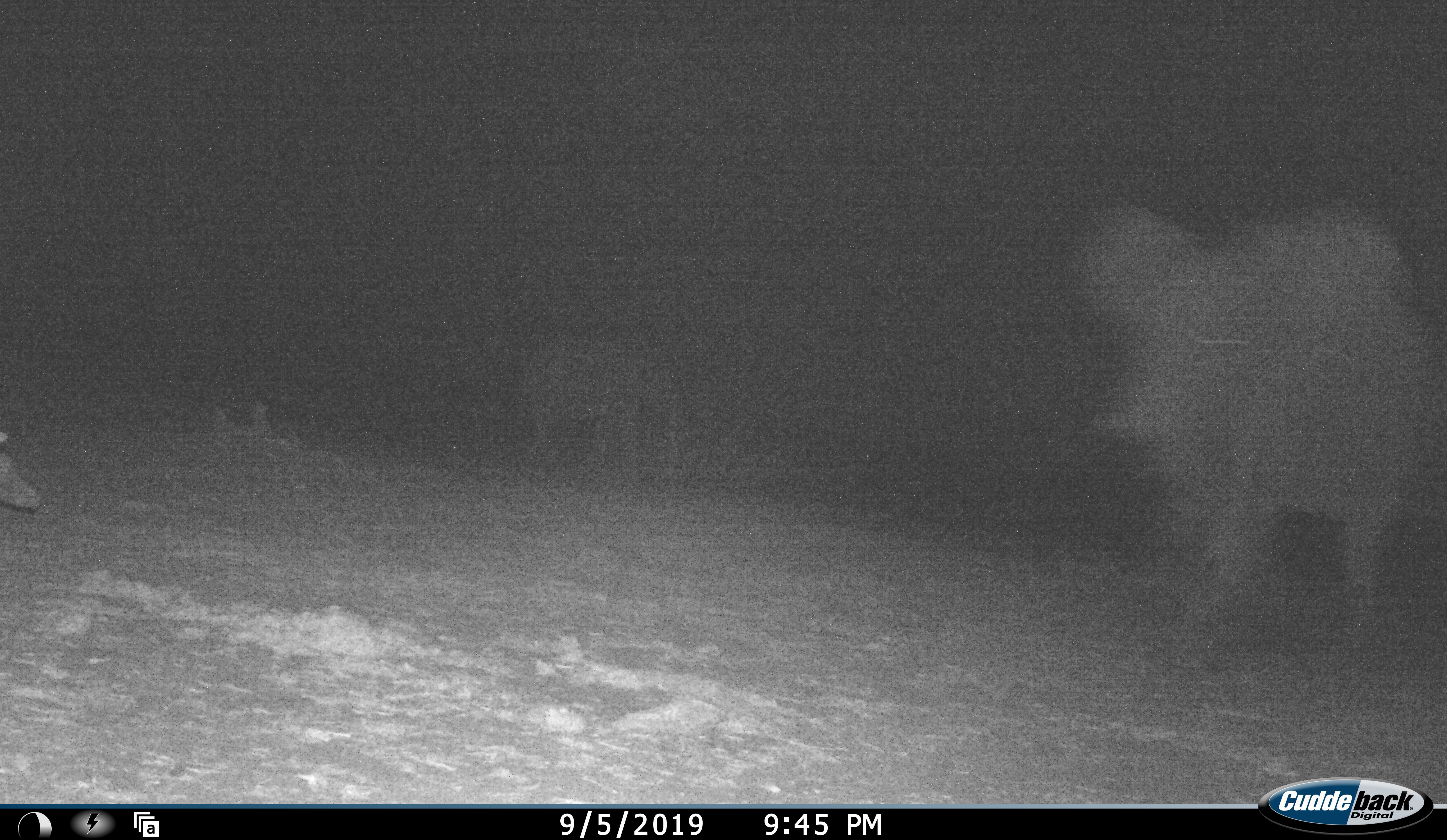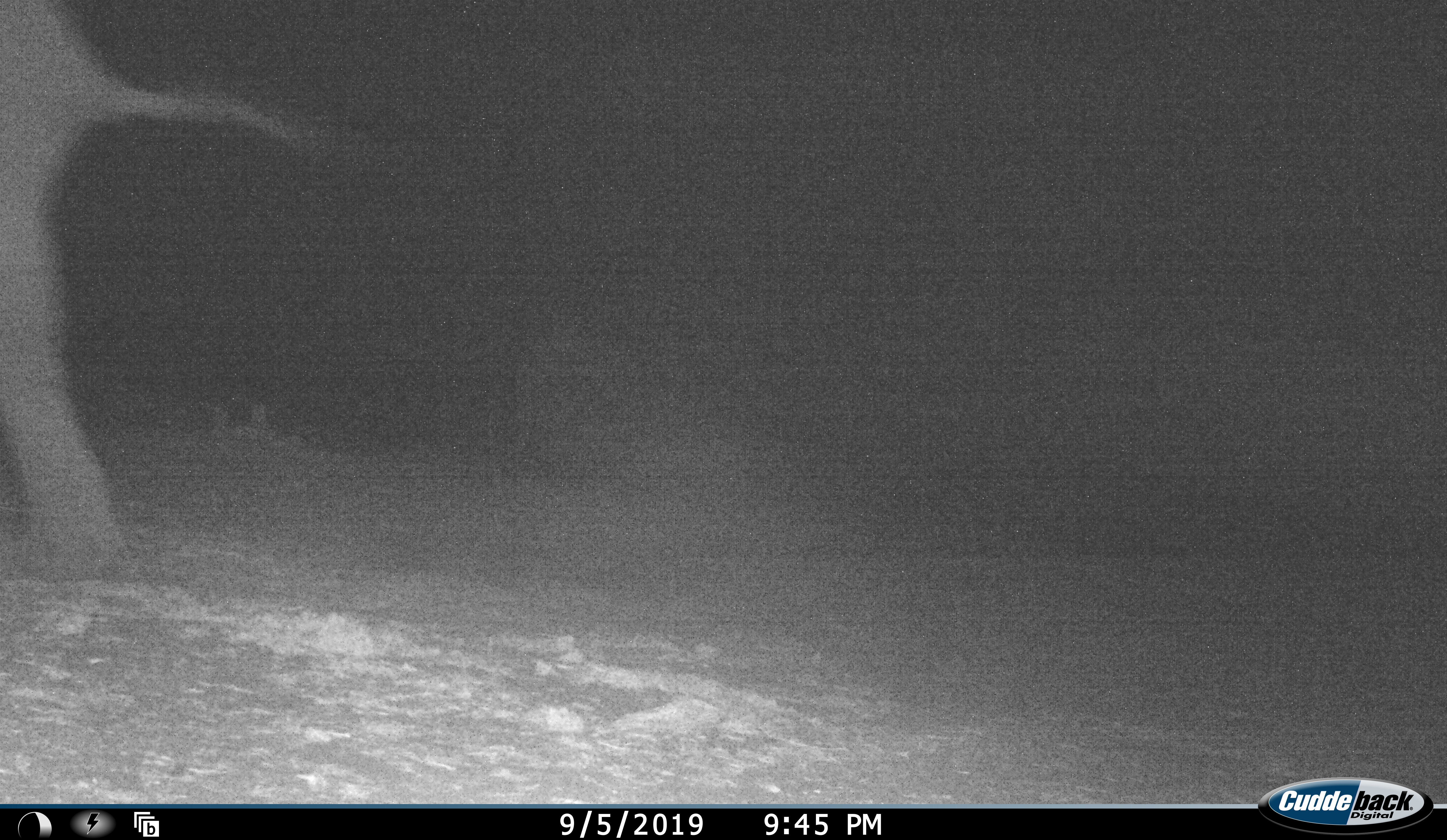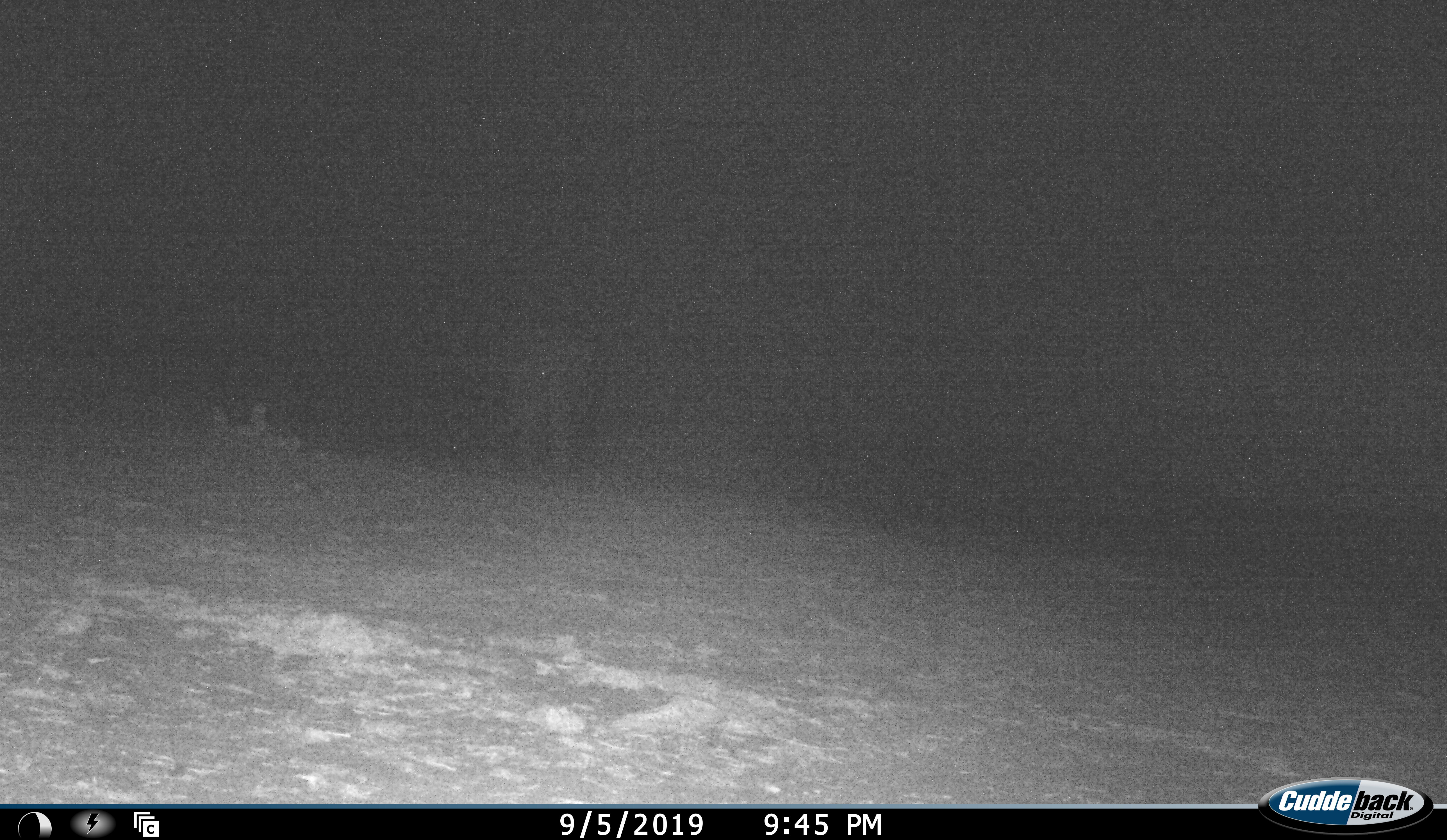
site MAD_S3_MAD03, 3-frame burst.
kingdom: Animalia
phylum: Chordata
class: Mammalia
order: Proboscidea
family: Elephantidae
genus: Loxodonta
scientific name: Loxodonta africana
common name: african bush elephant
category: elephant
Elephant (african bush elephant) (Loxodonta africana), count 2. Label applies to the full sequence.